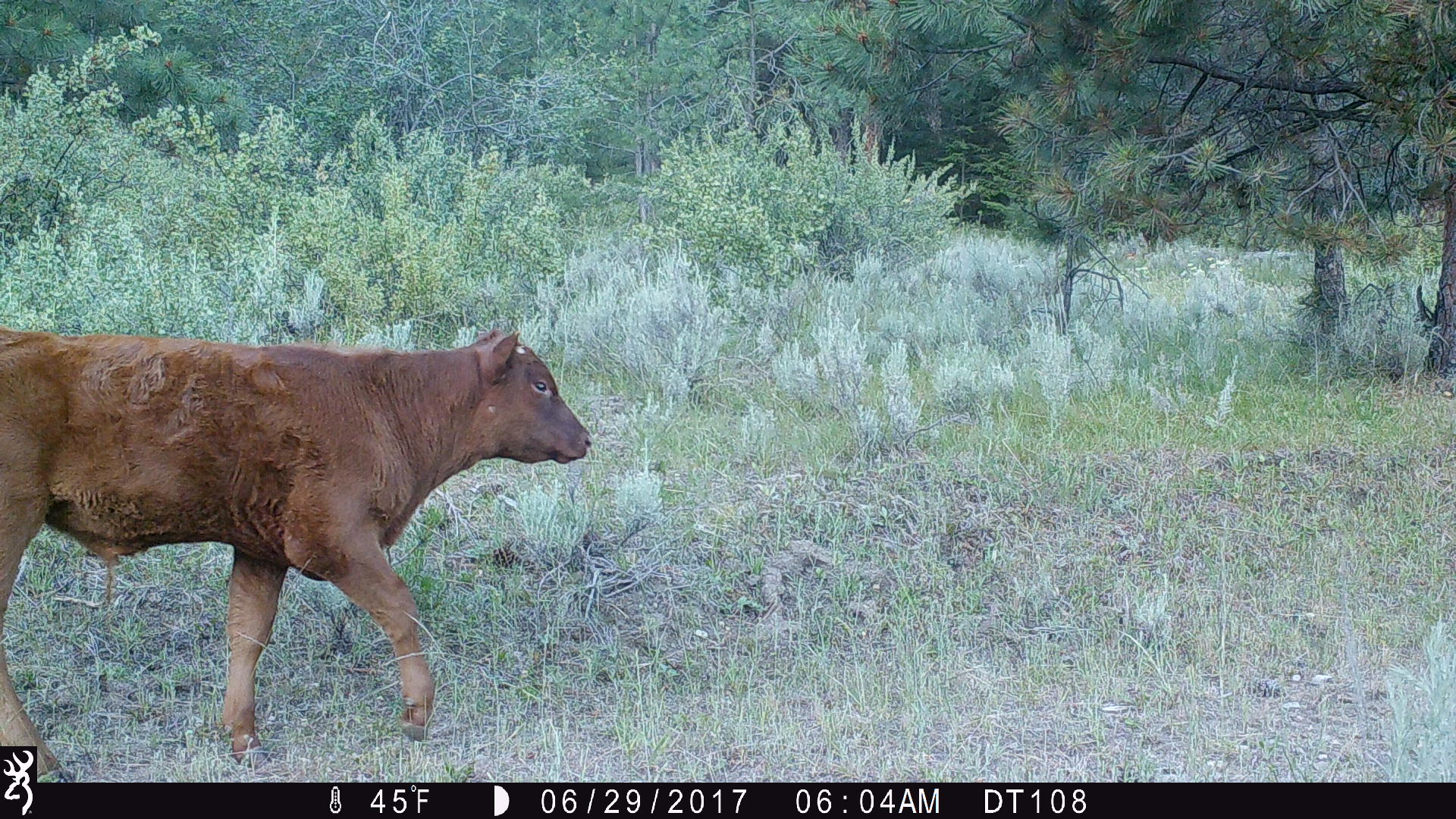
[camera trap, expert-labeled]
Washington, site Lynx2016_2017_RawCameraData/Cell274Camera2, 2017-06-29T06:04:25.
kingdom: Animalia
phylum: Chordata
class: Mammalia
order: Artiodactyla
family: Bovidae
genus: Bos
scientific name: Bos taurus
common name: domestic cattle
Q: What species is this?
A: Domestic cattle (Bos taurus).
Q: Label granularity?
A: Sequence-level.